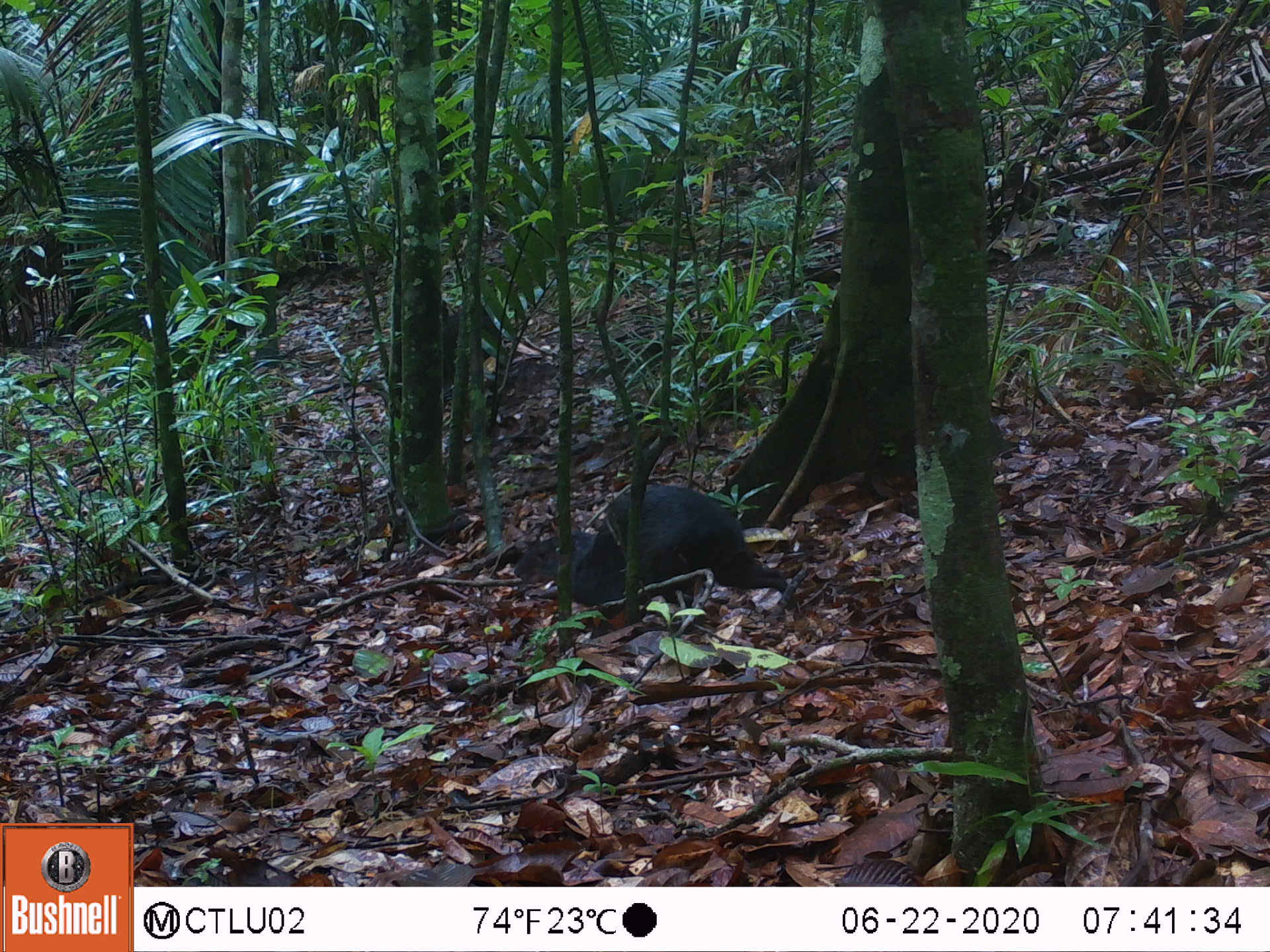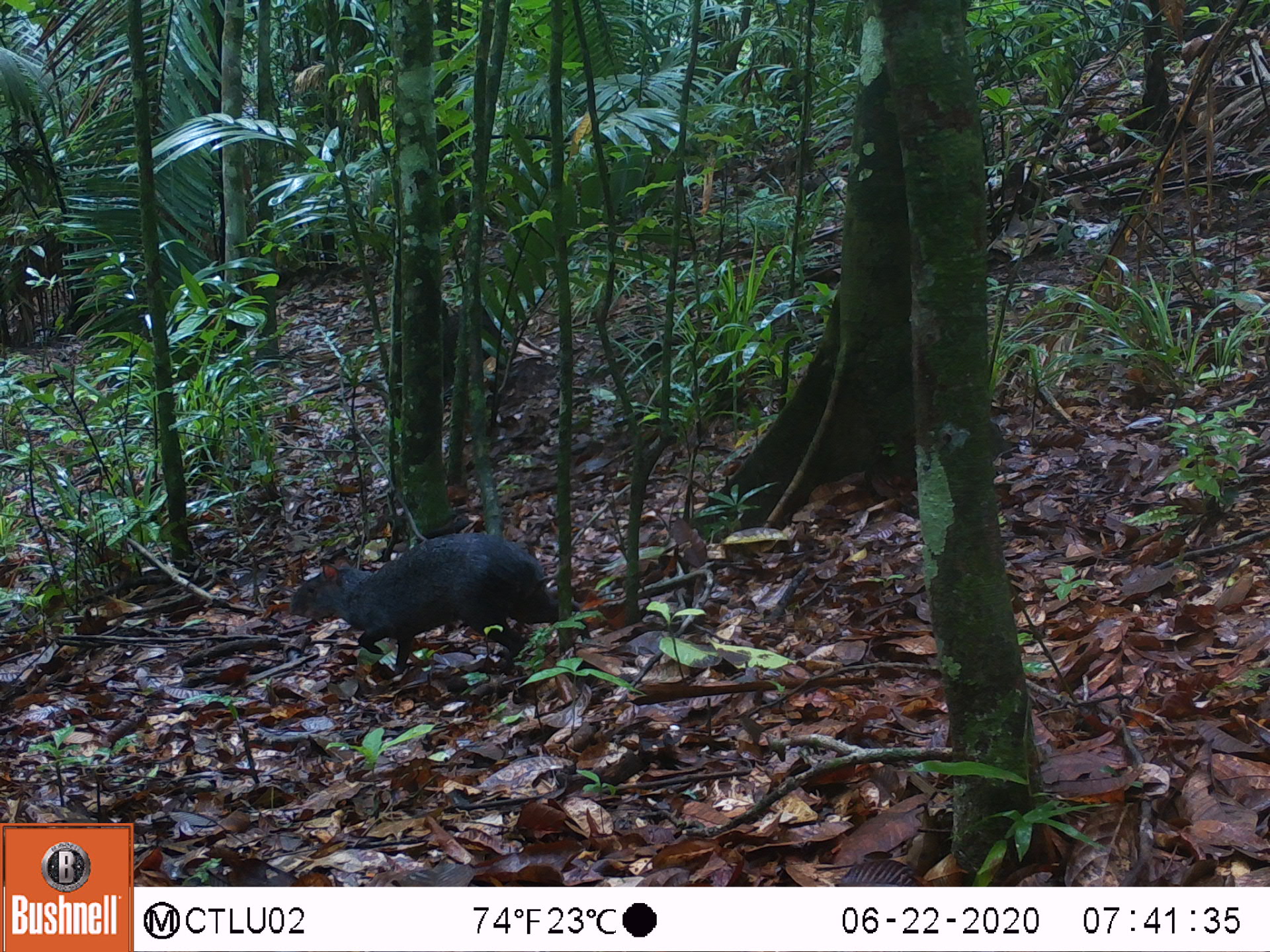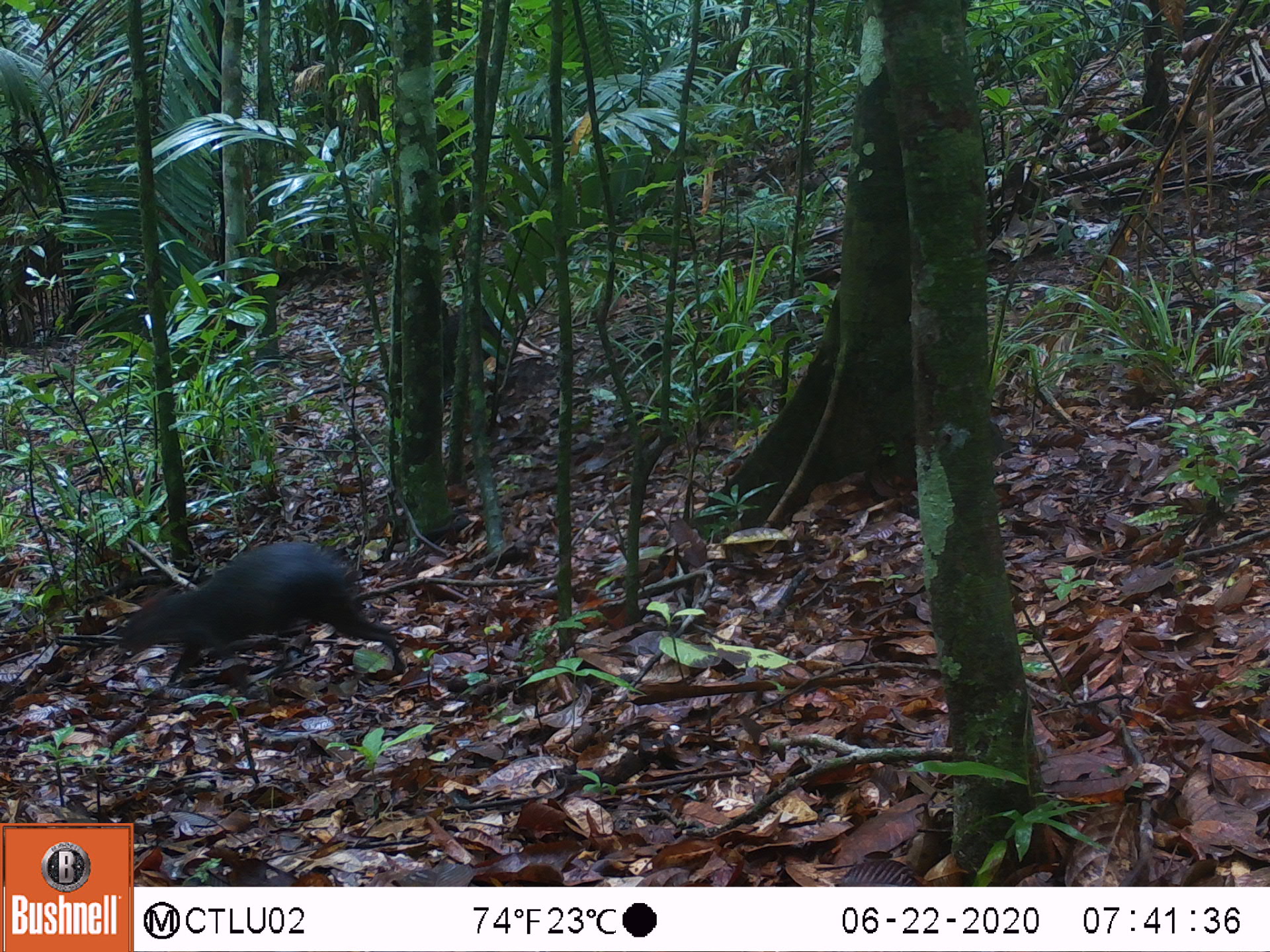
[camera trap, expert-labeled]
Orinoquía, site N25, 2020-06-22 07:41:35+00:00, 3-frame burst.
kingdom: Animalia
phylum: Chordata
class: Mammalia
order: Rodentia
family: Dasyproctidae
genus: Dasyprocta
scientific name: Dasyprocta fuliginosa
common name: black agouti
Black agouti (Dasyprocta fuliginosa).